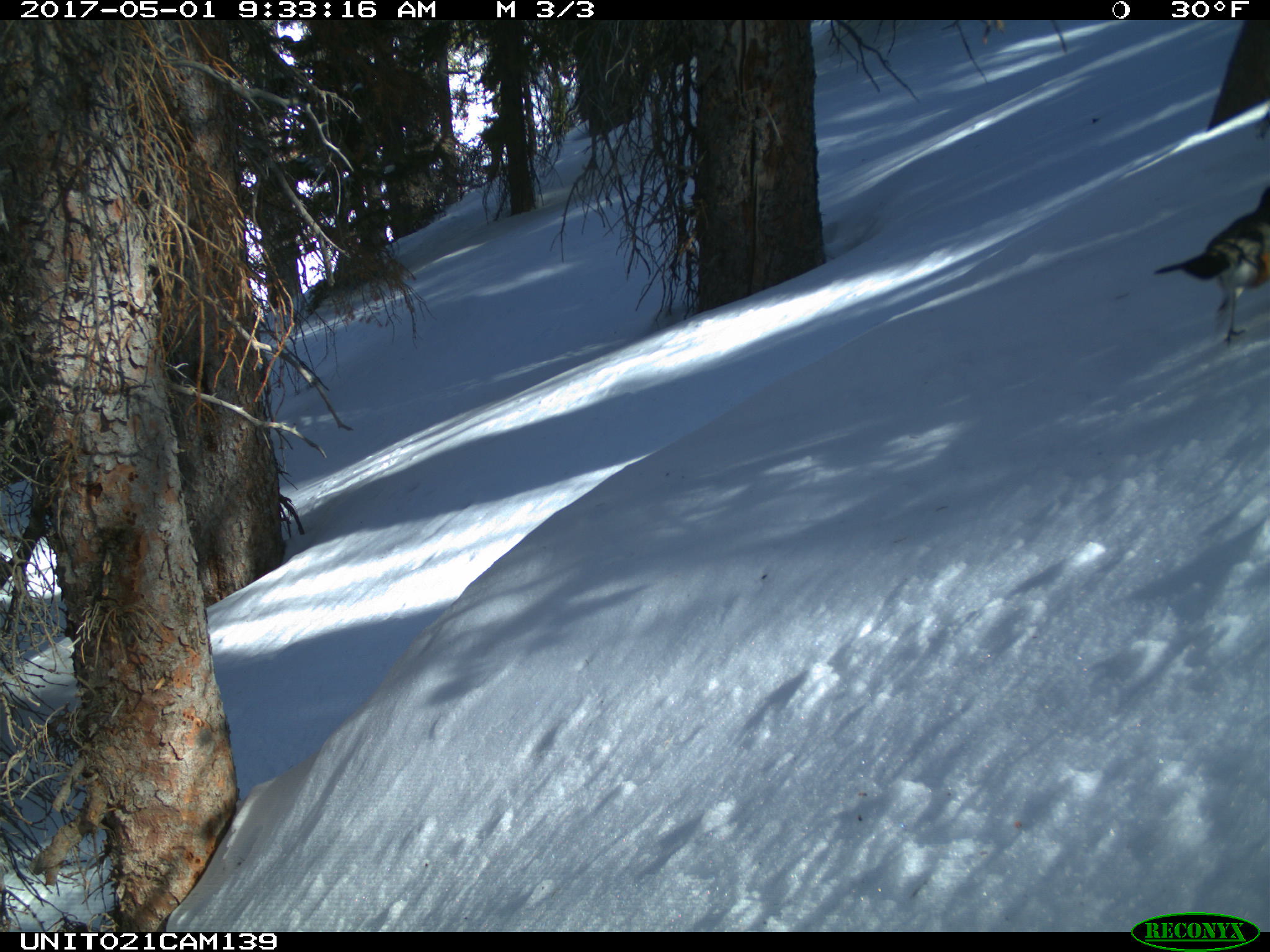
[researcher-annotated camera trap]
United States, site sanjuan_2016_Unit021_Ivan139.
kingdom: Animalia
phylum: Chordata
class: Aves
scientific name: Aves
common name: birds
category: unidentified bird